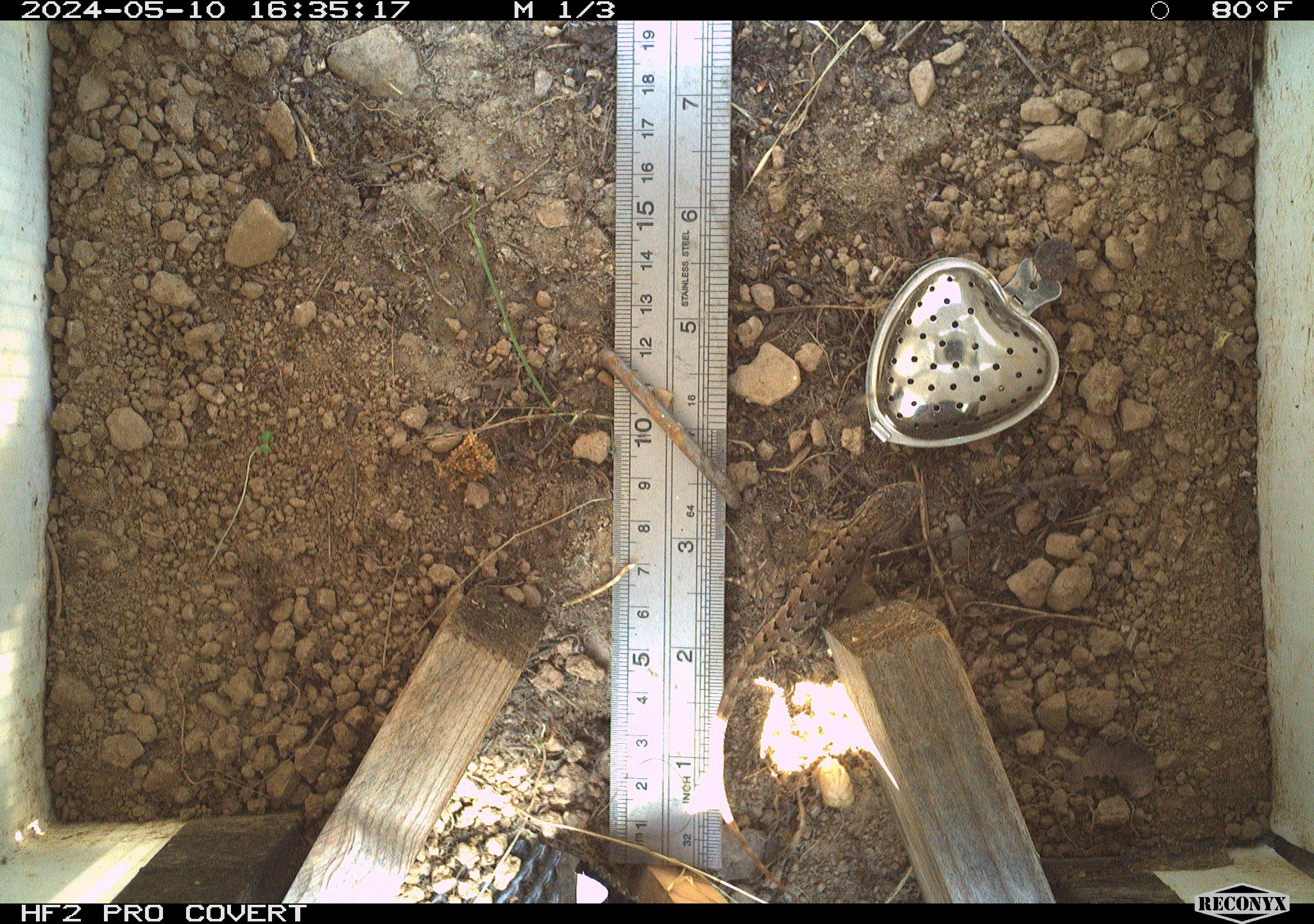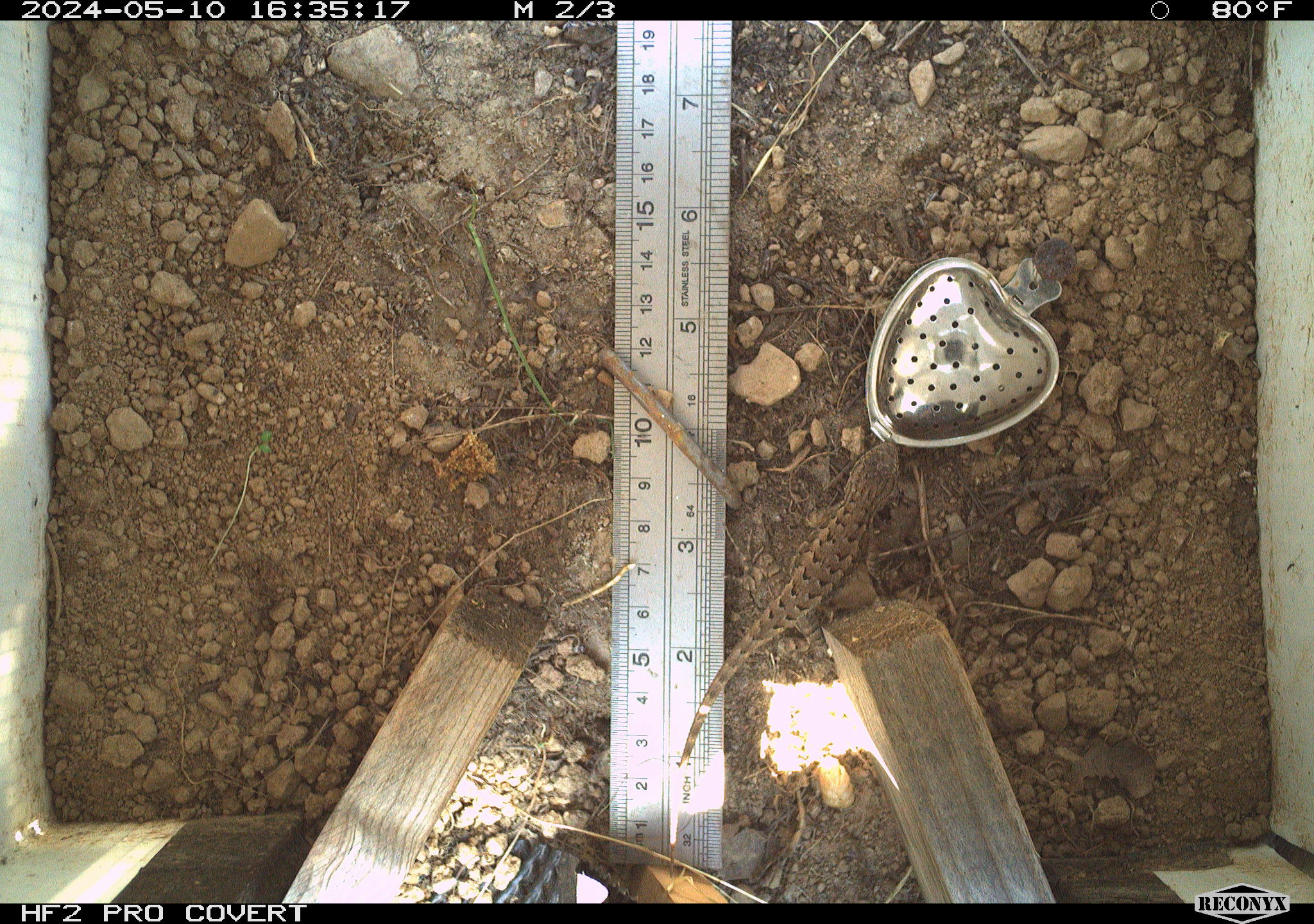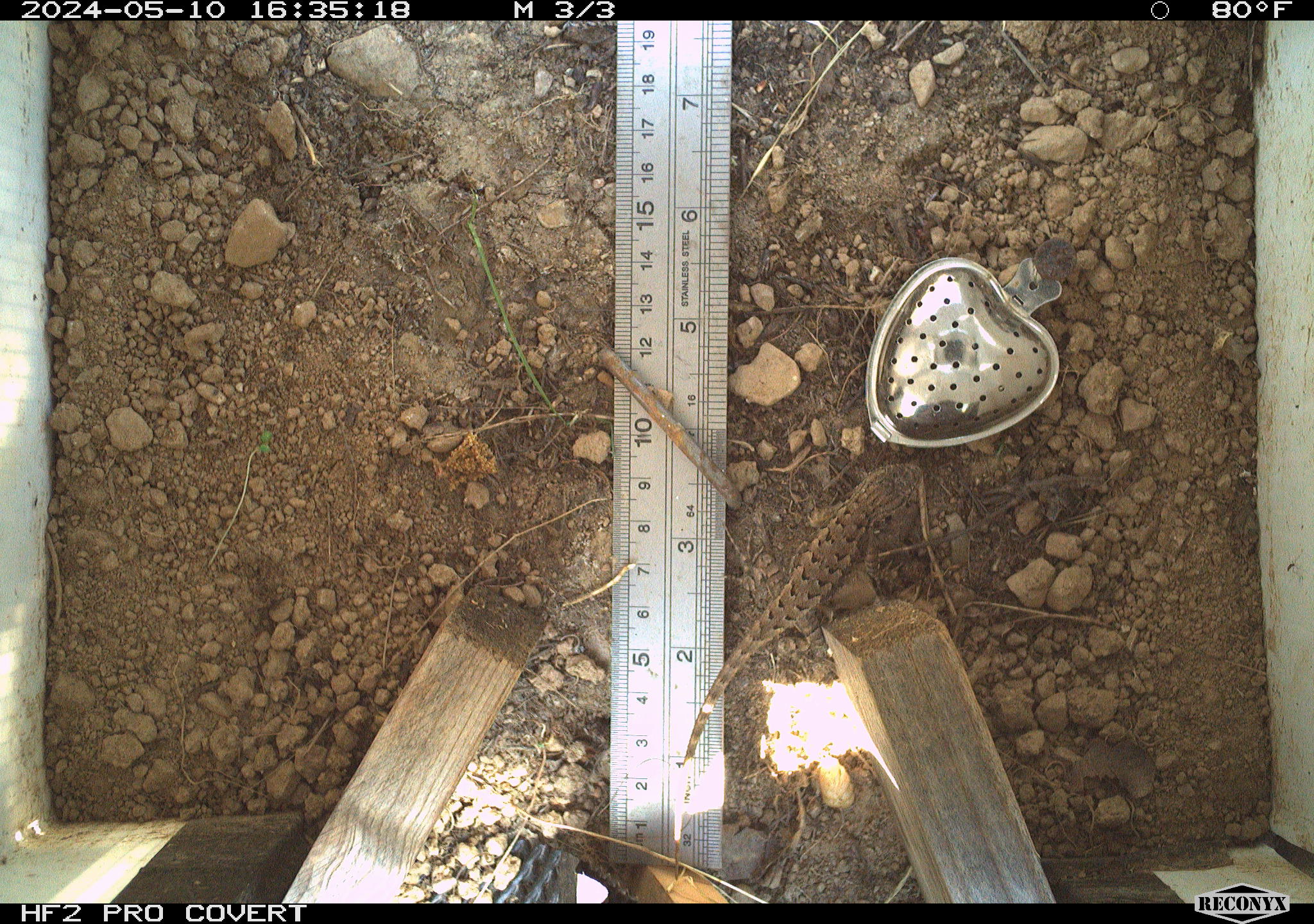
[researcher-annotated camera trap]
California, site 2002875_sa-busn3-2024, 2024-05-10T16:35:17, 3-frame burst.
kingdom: Animalia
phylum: Chordata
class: Reptilia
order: Squamata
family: Phrynosomatidae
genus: Sceloporus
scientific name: Sceloporus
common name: spiny lizards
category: sceloporus species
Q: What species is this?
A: Sceloporus species (spiny lizards) (Sceloporus).